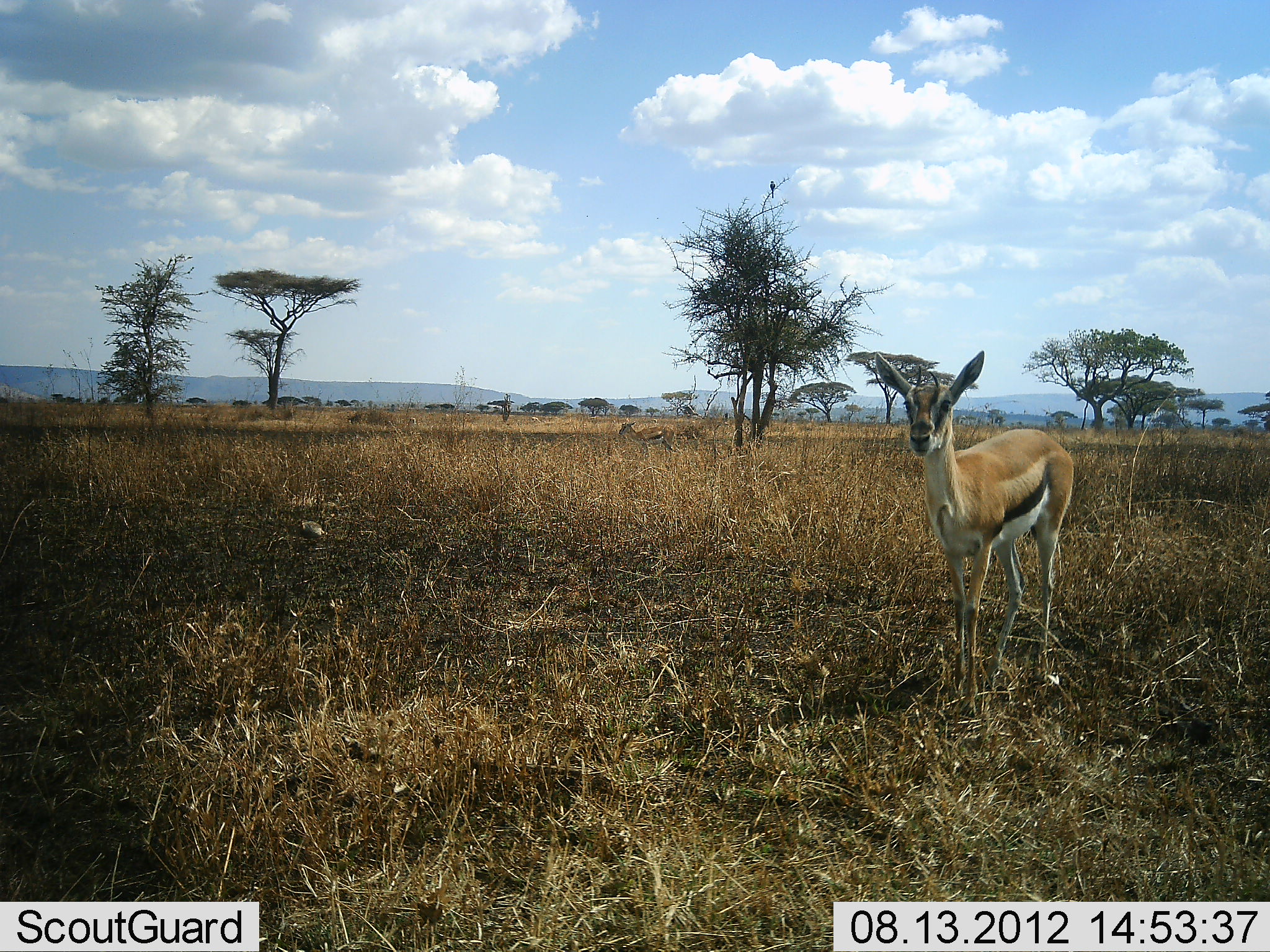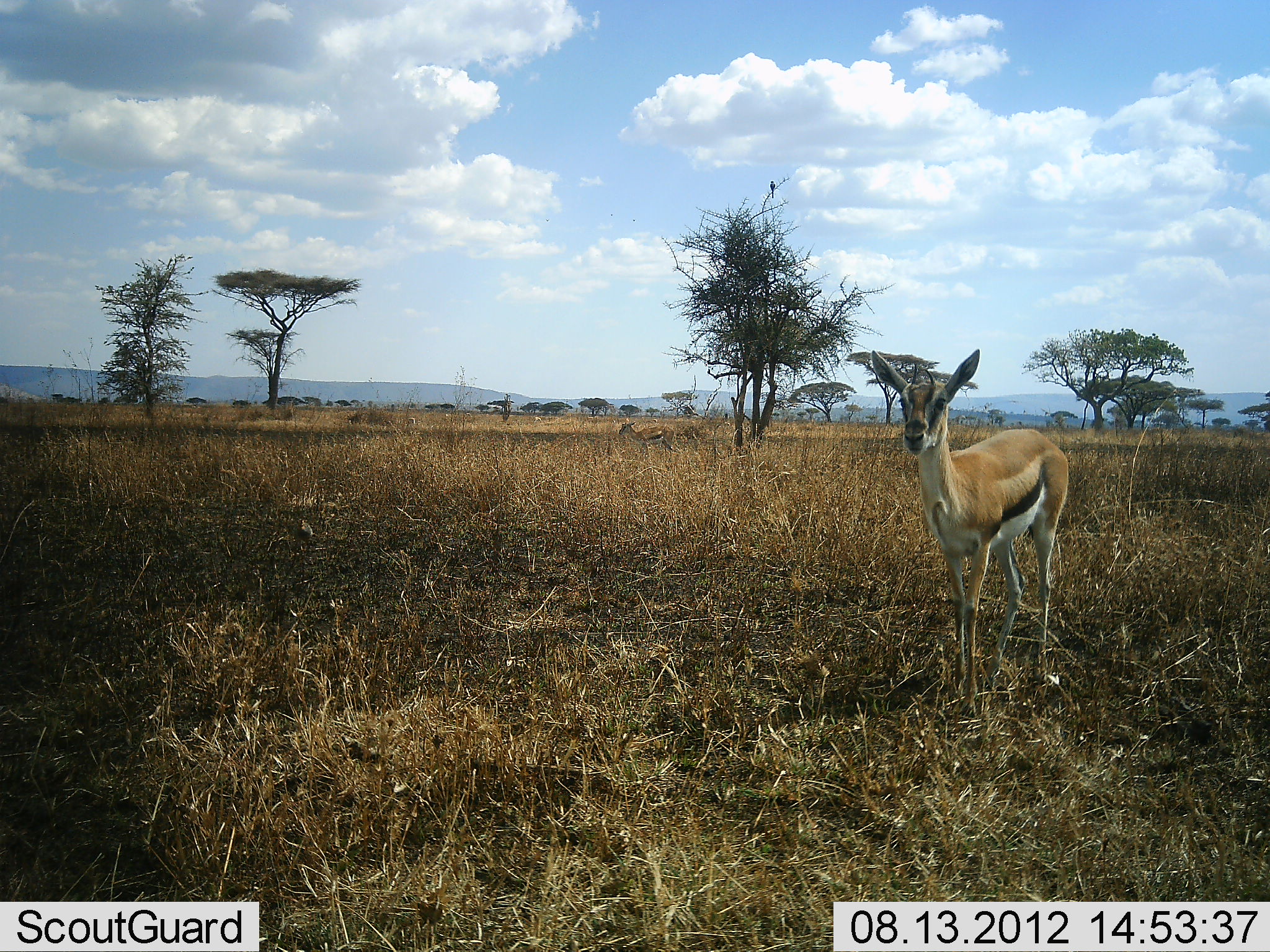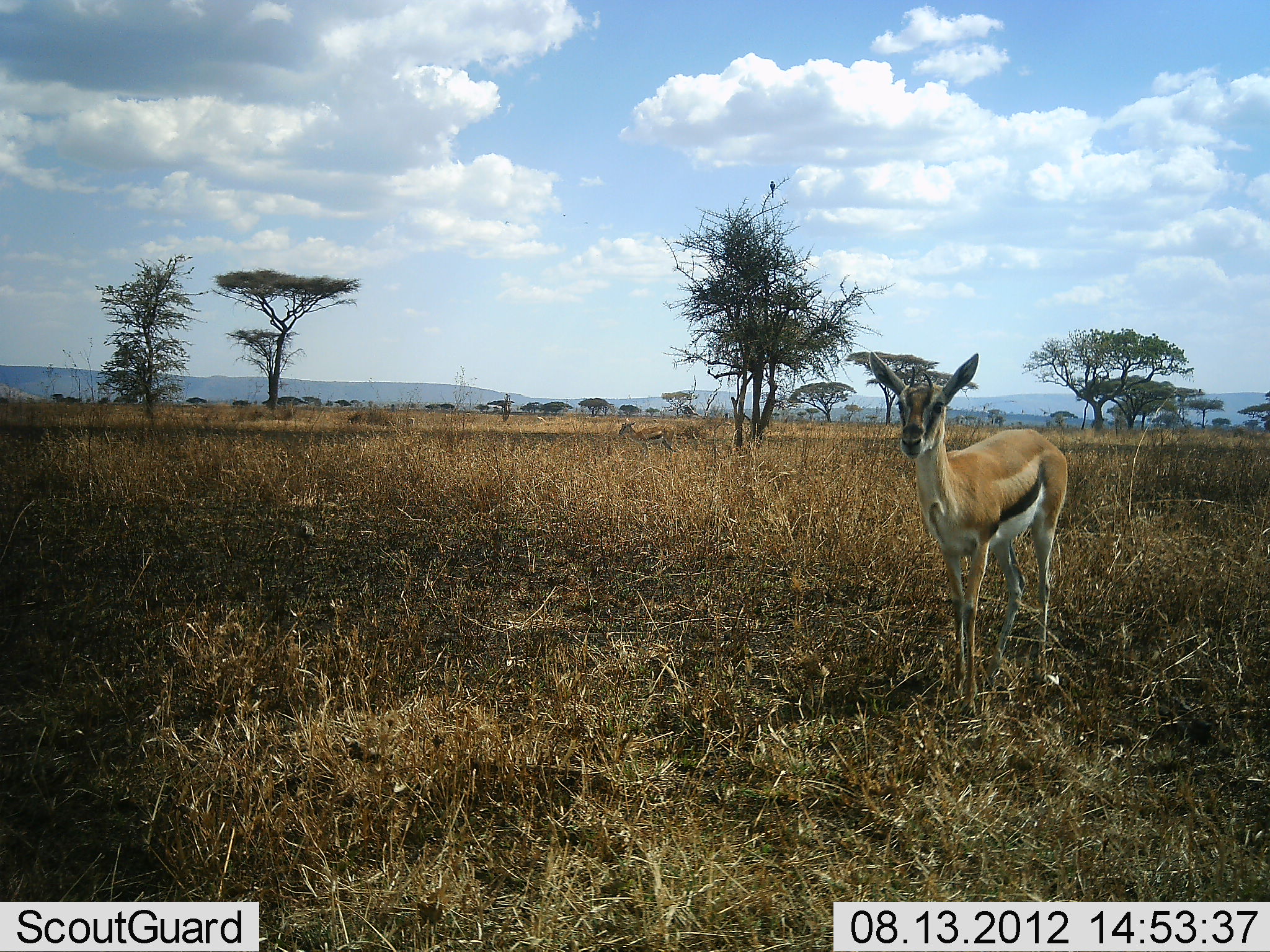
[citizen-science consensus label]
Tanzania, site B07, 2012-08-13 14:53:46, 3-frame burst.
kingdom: Animalia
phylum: Chordata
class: Mammalia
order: Artiodactyla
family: Bovidae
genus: Eudorcas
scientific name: Eudorcas thomsonii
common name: thomson's gazelle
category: gazellethomsons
Gazellethomsons (thomson's gazelle) (Eudorcas thomsonii), count 1. Behavior (volunteer vote fractions): standing 100%, resting 0%, moving 0%, interacting 0%. Young present (vote fraction): 5%. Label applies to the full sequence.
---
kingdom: Animalia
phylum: Chordata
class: Aves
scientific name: Aves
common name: bird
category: otherbird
Otherbird (bird) (Aves), count 1. Behavior (volunteer vote fractions): standing 70%, resting 10%, moving 30%, interacting 0%. Young present (vote fraction): 0%. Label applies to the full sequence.